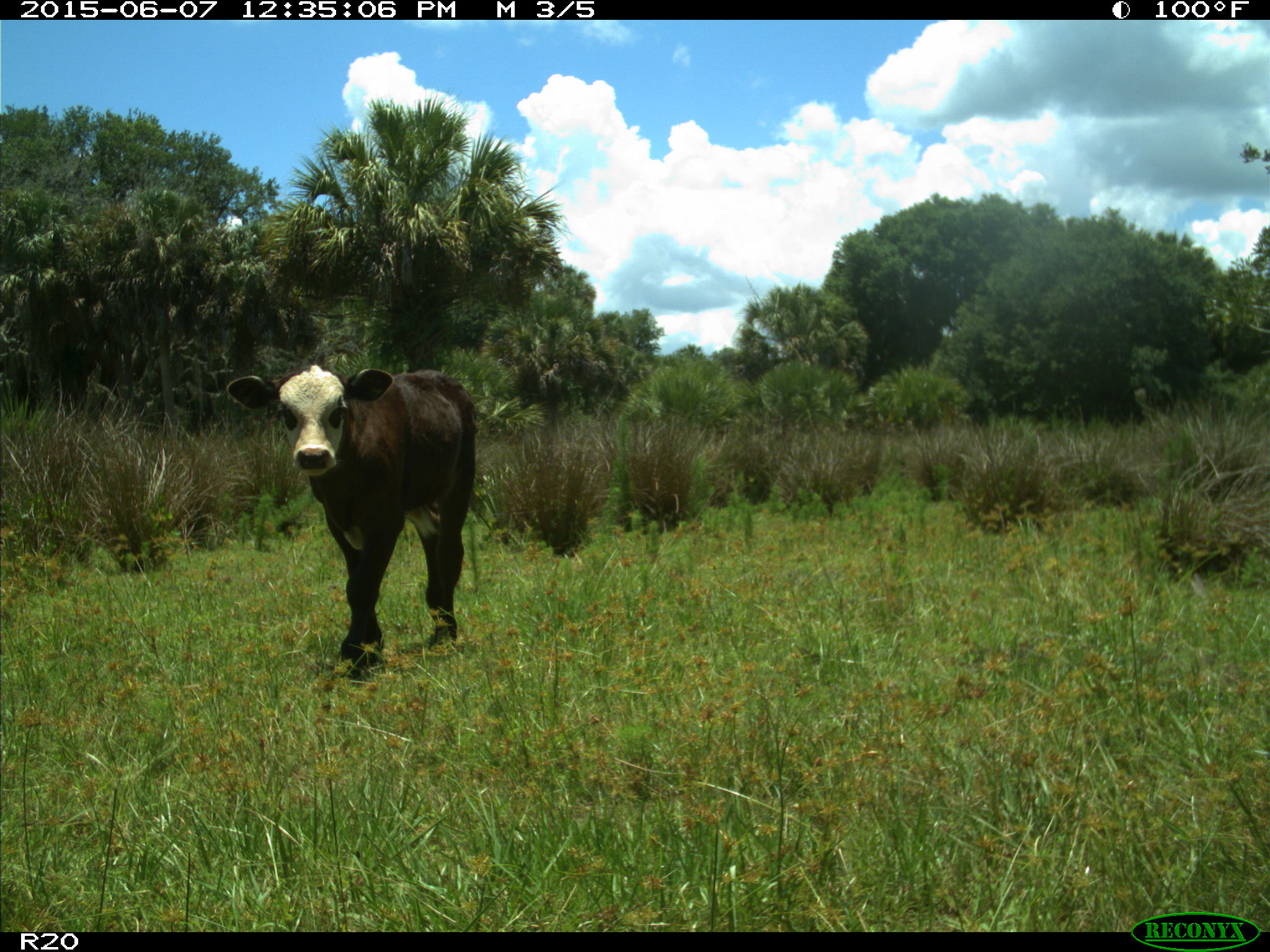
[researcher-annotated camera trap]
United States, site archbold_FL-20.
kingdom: Animalia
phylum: Chordata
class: Mammalia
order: Artiodactyla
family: Bovidae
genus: Bos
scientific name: Bos taurus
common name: domestic cow